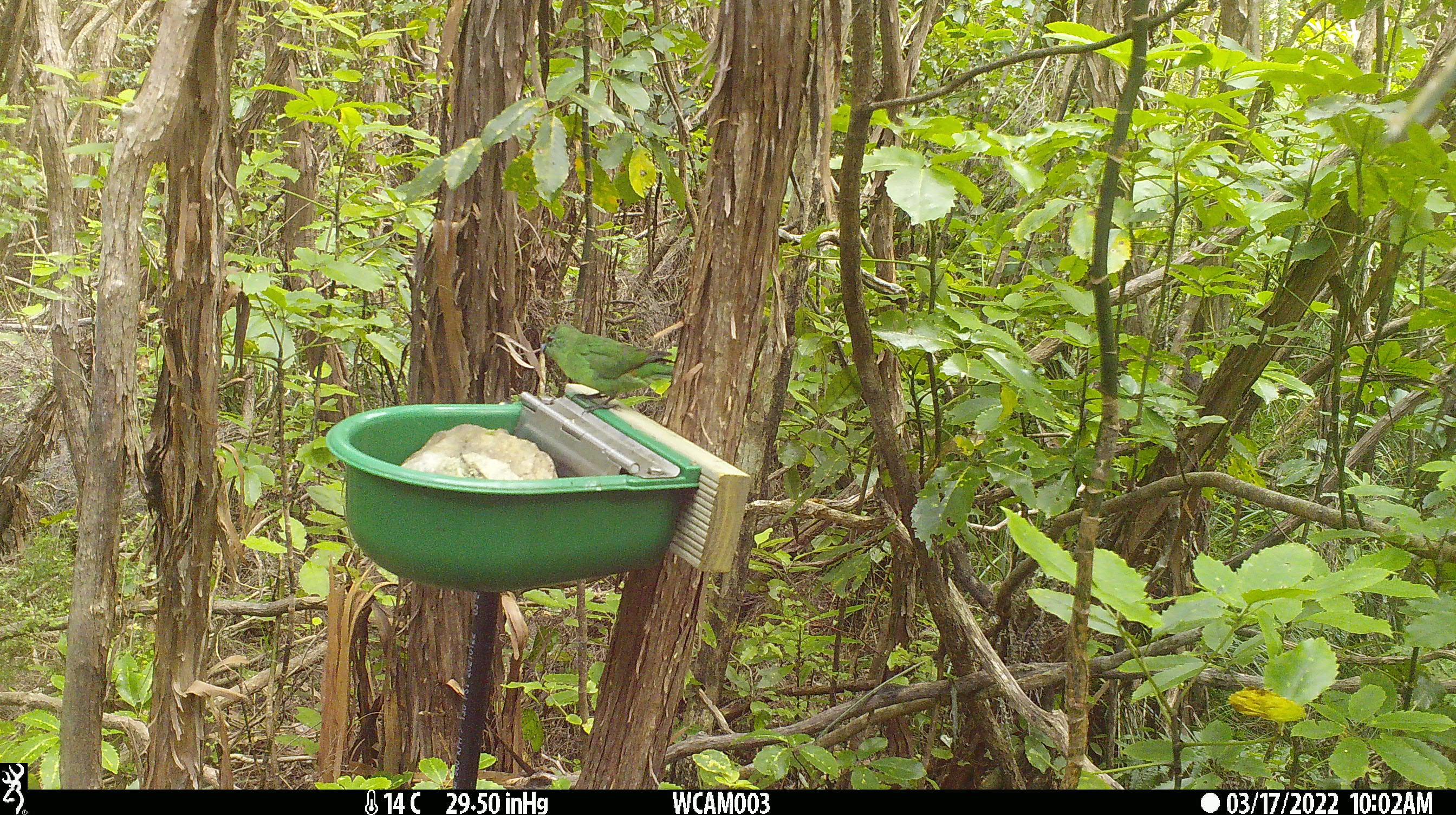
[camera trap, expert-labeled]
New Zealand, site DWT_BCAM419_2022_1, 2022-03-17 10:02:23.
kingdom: Animalia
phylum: Chordata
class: Aves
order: Psittaciformes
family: Psittaculidae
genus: Cyanoramphus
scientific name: Cyanoramphus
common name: parakeet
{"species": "parakeet (Cyanoramphus)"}